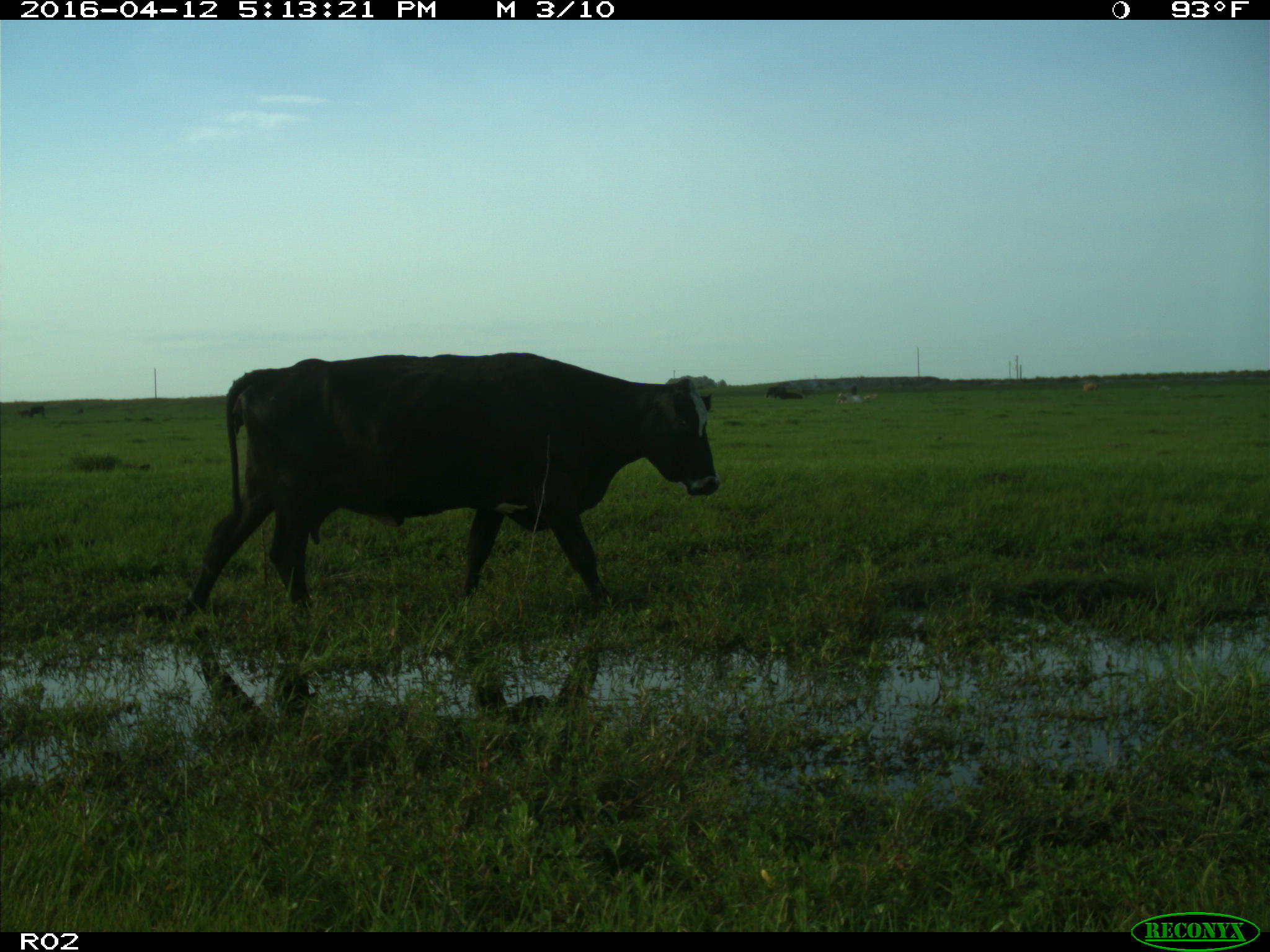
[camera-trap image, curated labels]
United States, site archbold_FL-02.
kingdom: Animalia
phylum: Chordata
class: Mammalia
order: Artiodactyla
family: Bovidae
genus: Bos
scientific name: Bos taurus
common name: domestic cow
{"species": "Bos taurus (domestic cow)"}